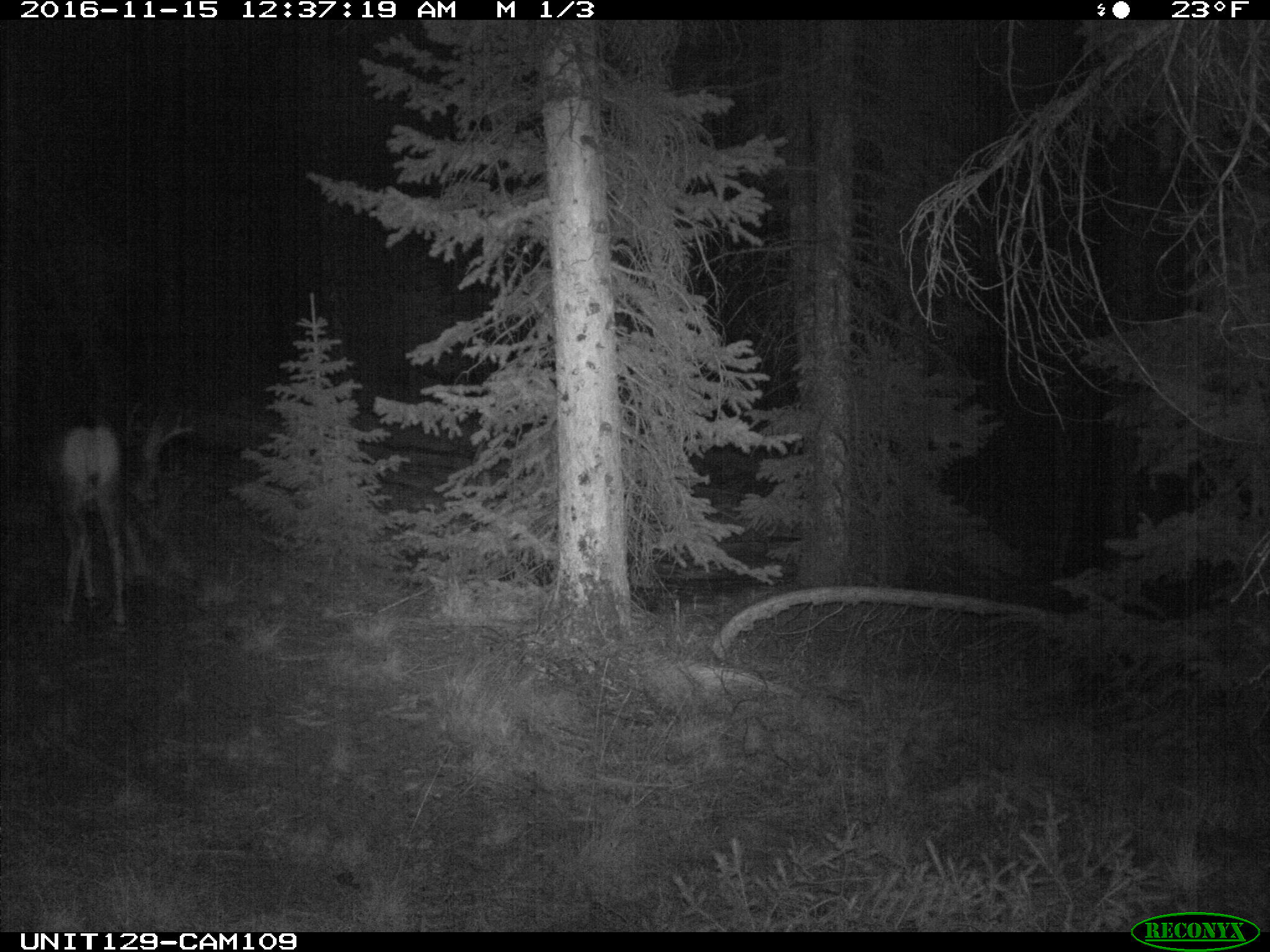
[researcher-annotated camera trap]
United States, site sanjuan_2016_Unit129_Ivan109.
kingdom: Animalia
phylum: Chordata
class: Mammalia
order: Artiodactyla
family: Cervidae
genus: Odocoileus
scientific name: Odocoileus hemionus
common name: mule deer